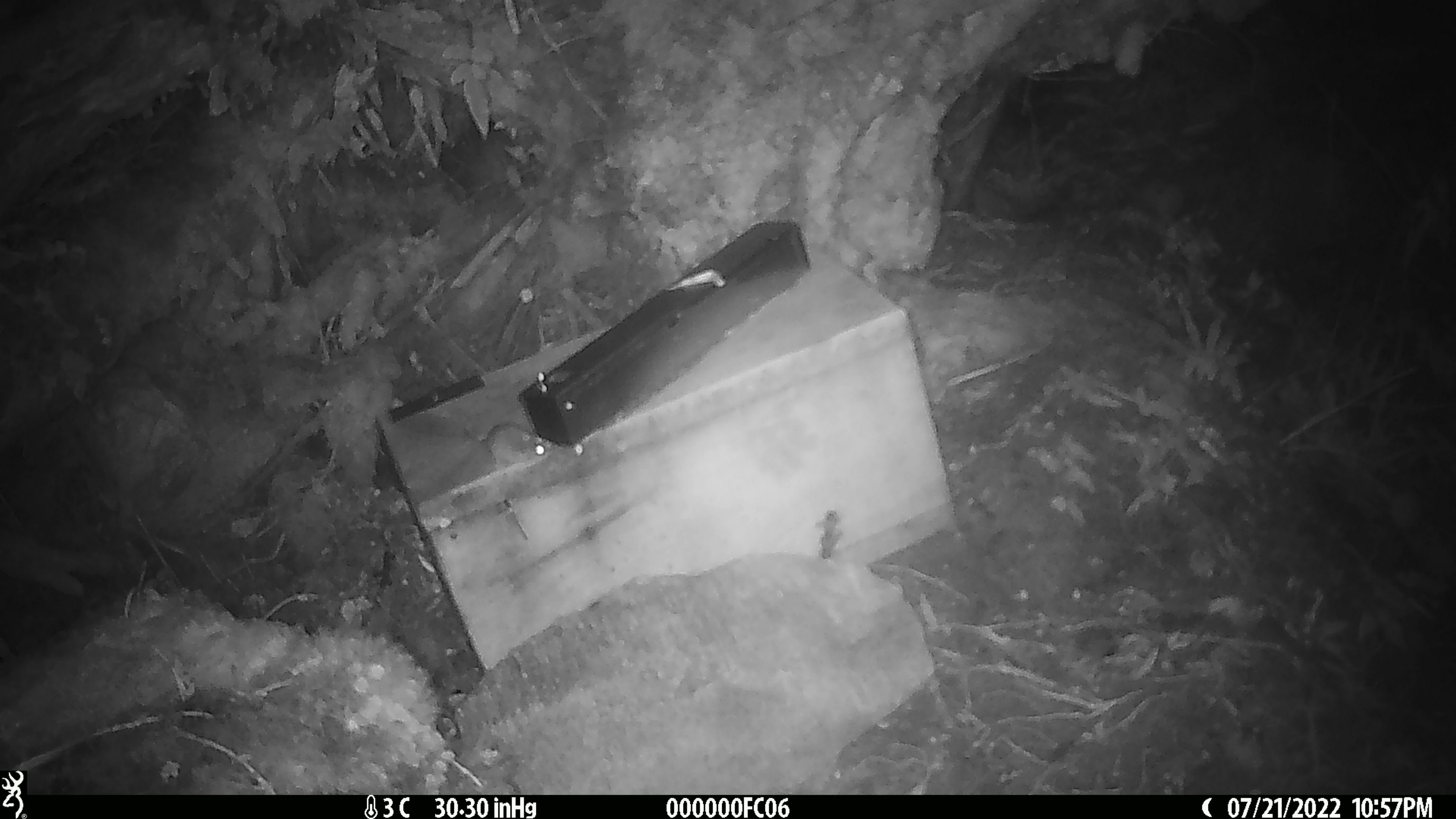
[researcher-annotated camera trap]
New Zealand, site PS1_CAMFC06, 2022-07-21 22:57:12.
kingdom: Animalia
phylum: Chordata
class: Mammalia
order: Rodentia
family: Muridae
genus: Mus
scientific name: Mus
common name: mouse